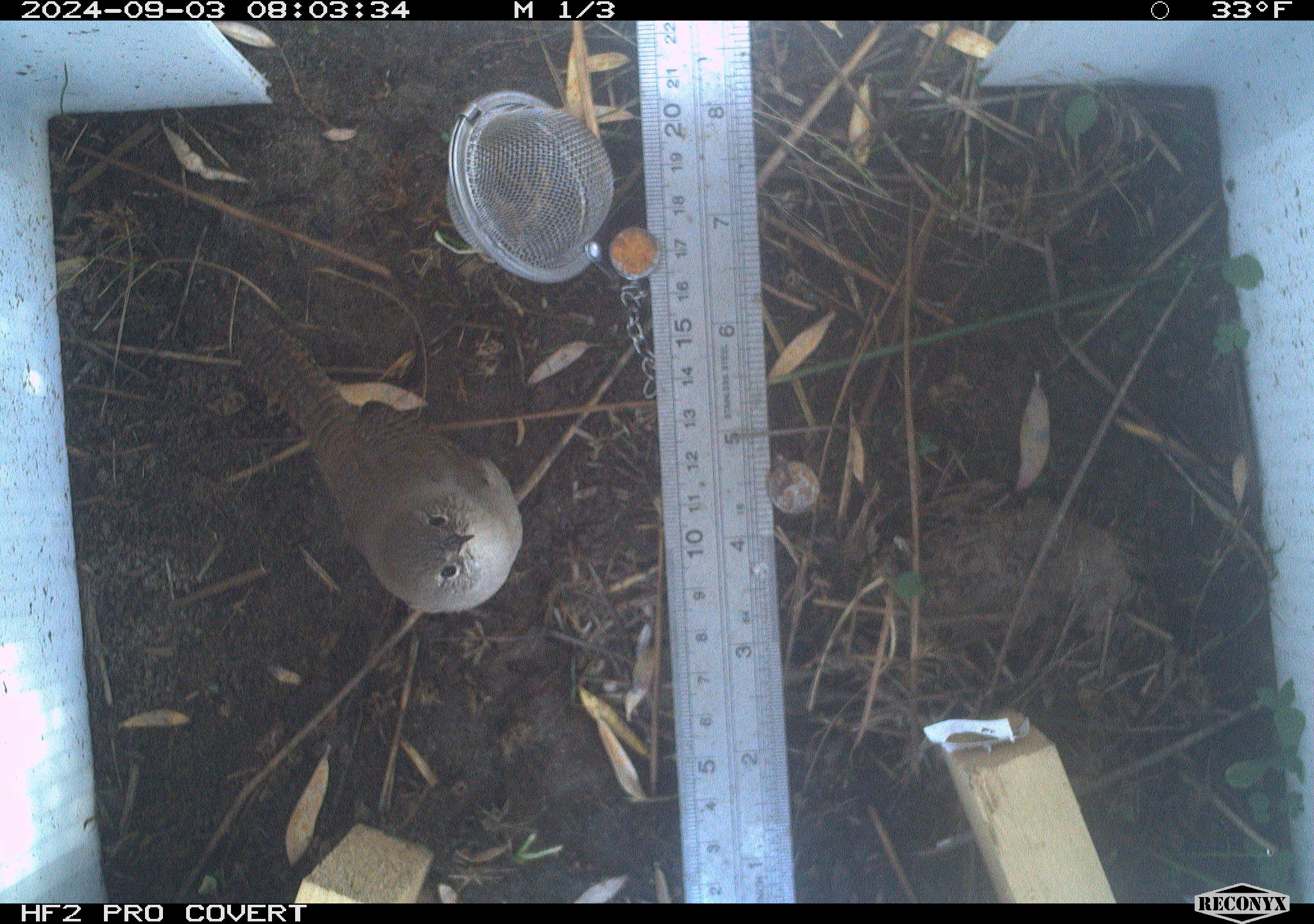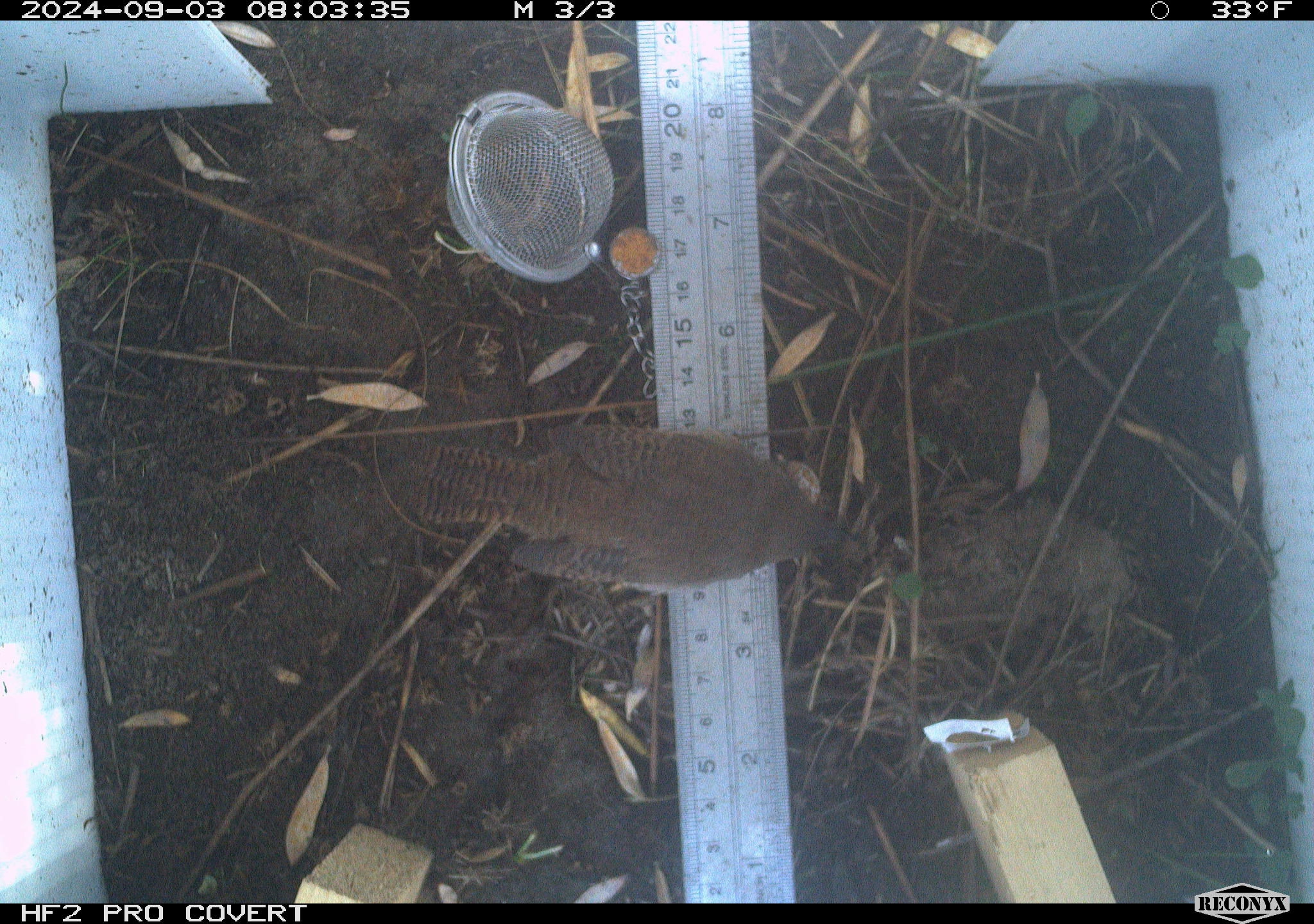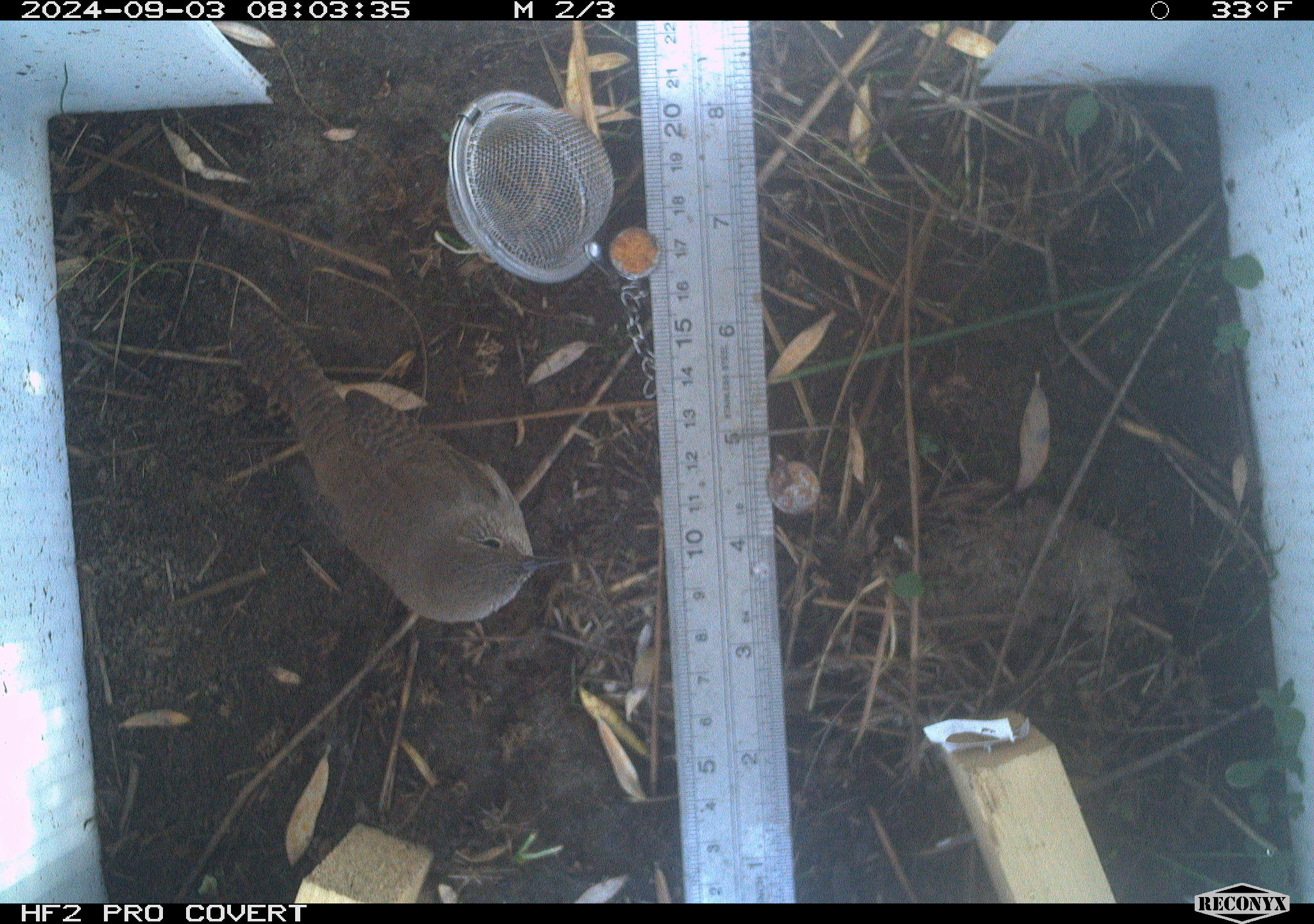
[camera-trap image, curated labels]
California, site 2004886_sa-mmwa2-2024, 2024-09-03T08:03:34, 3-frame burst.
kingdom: Animalia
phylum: Chordata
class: Aves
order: Passeriformes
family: Troglodytidae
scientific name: Troglodytidae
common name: wren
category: troglodytidae family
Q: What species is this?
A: Troglodytidae family (wren) (Troglodytidae).